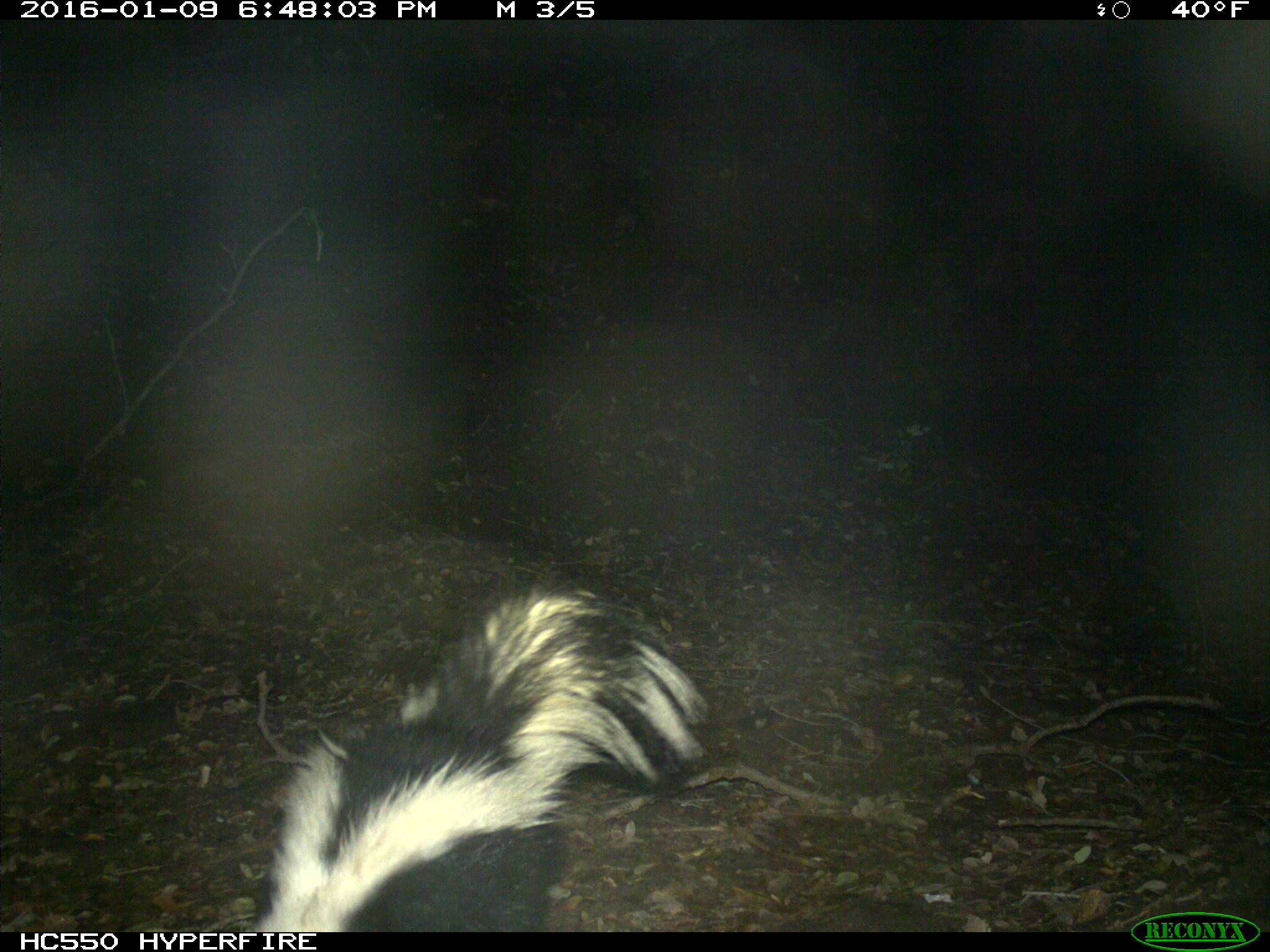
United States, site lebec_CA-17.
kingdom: Animalia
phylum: Chordata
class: Mammalia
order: Carnivora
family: Mephitidae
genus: Mephitis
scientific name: Mephitis mephitis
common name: striped skunk